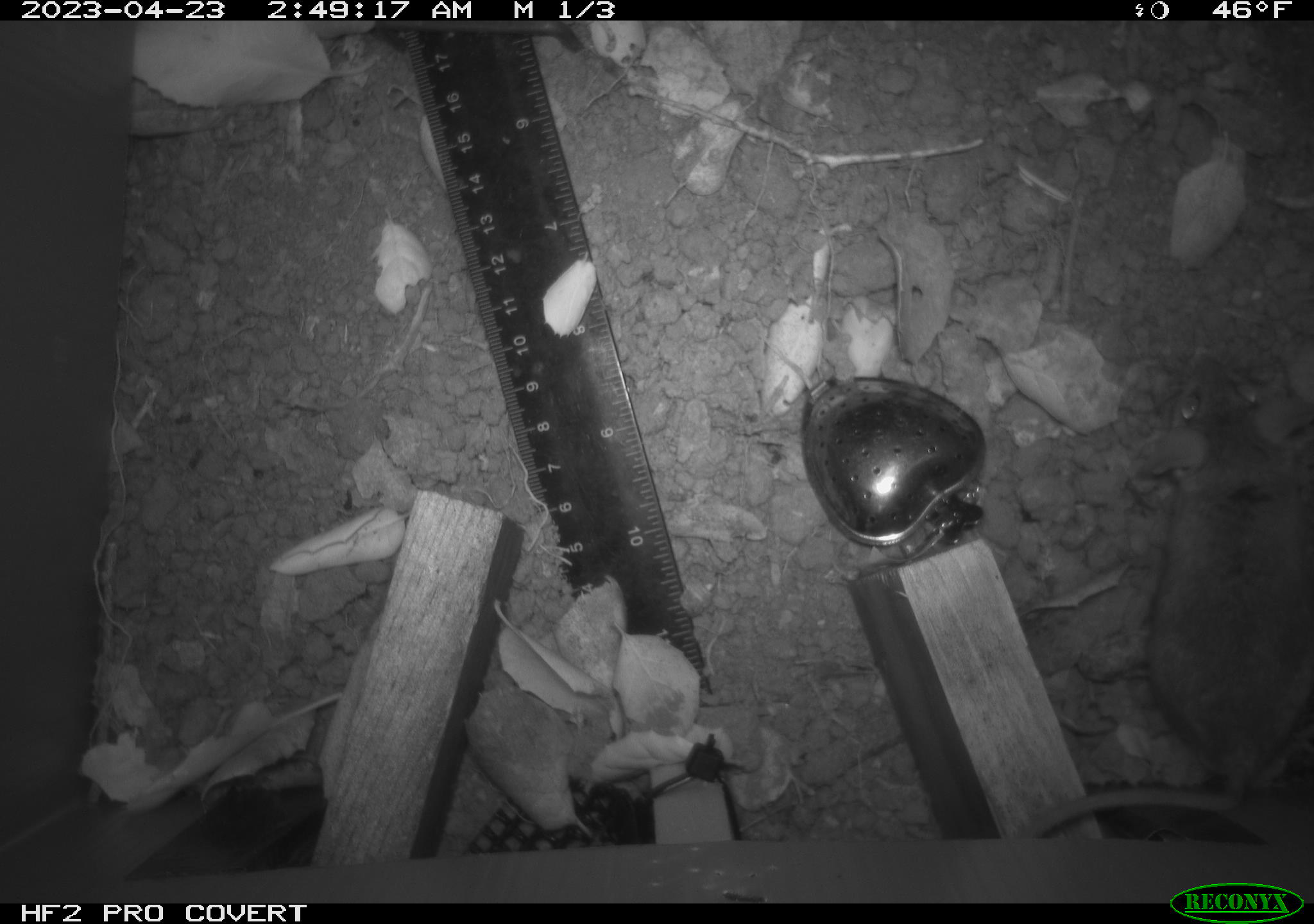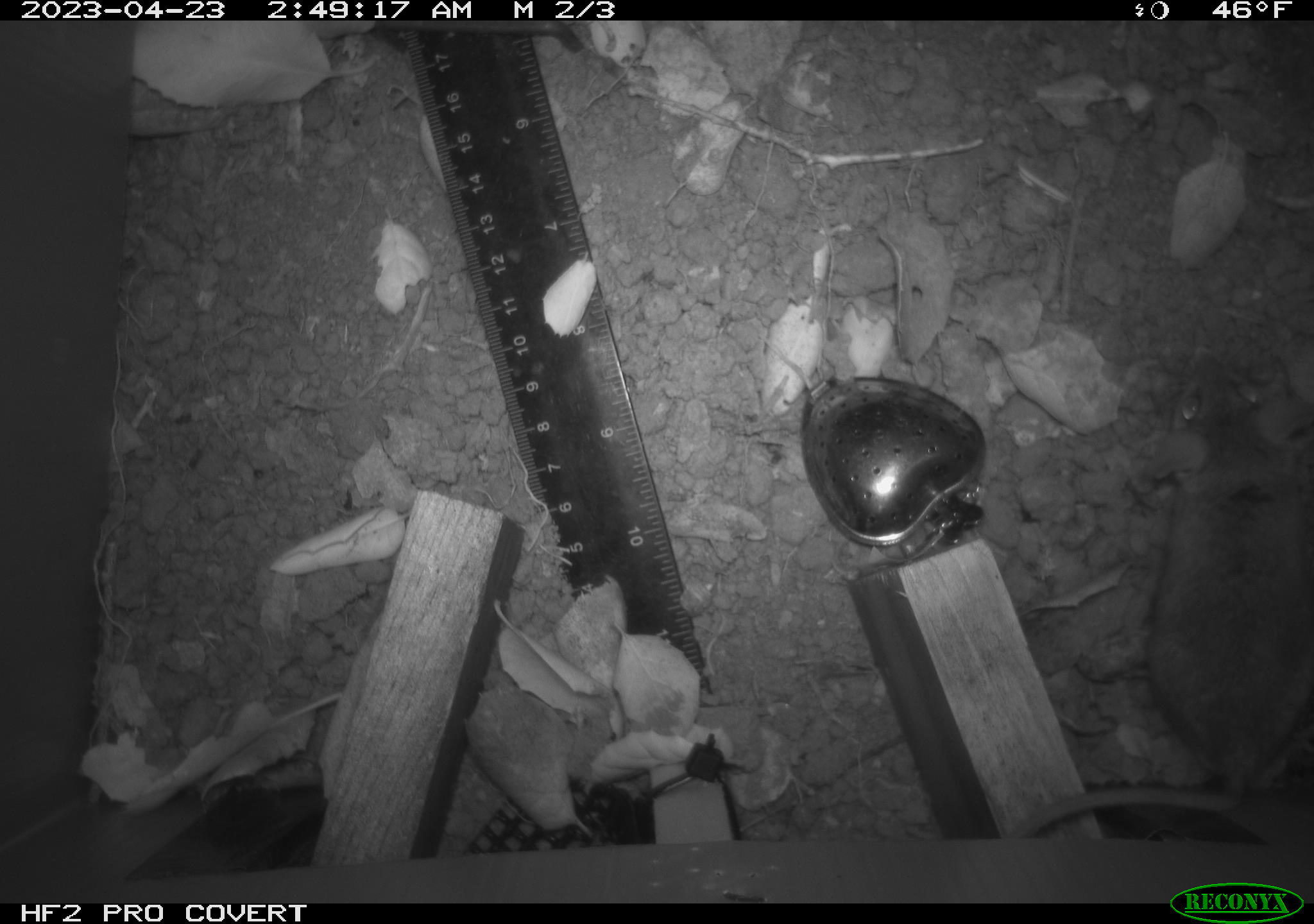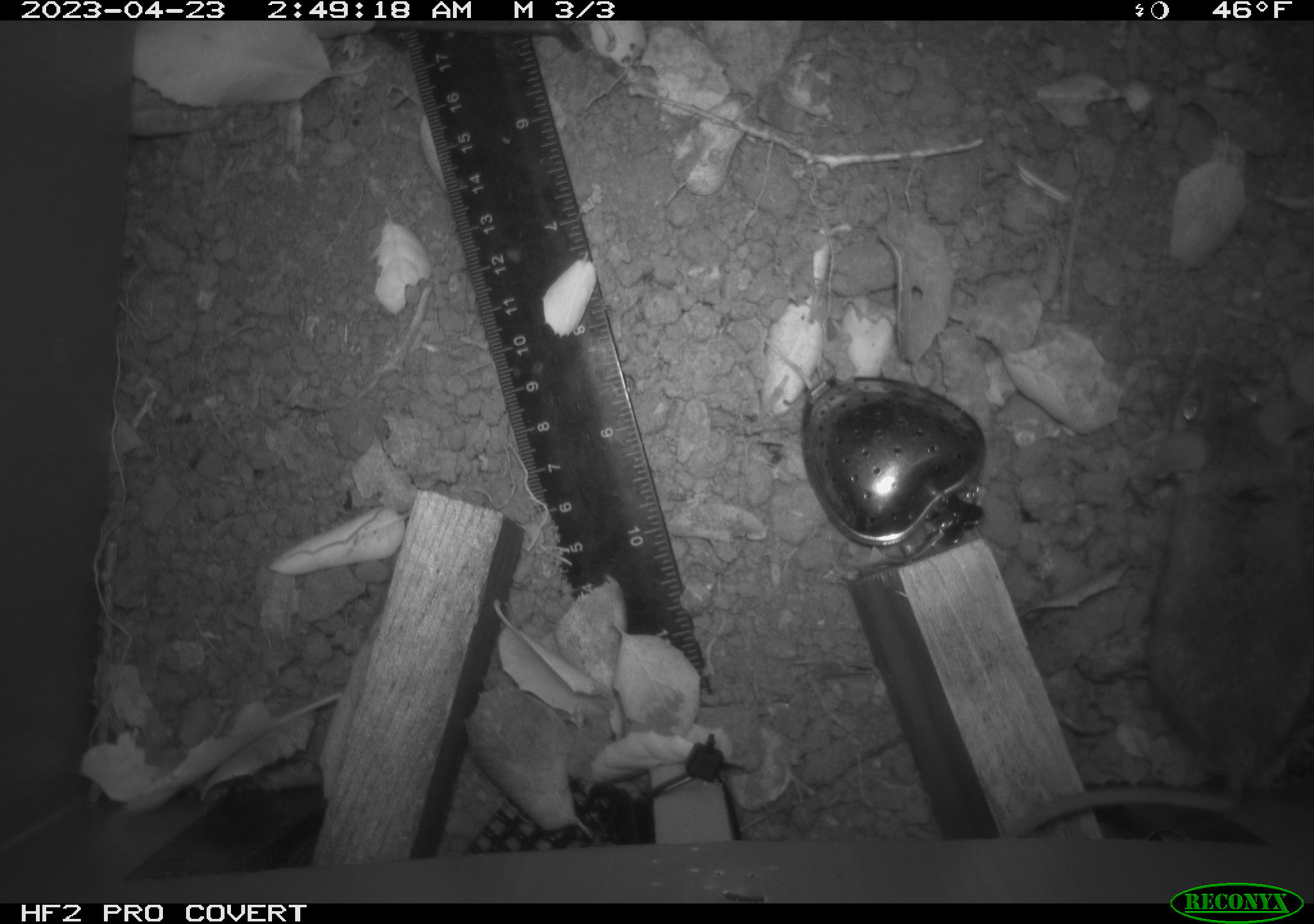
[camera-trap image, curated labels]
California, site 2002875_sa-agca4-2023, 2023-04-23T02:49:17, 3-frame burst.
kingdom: Animalia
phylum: Chordata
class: Mammalia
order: Rodentia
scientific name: Rodentia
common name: mouse species